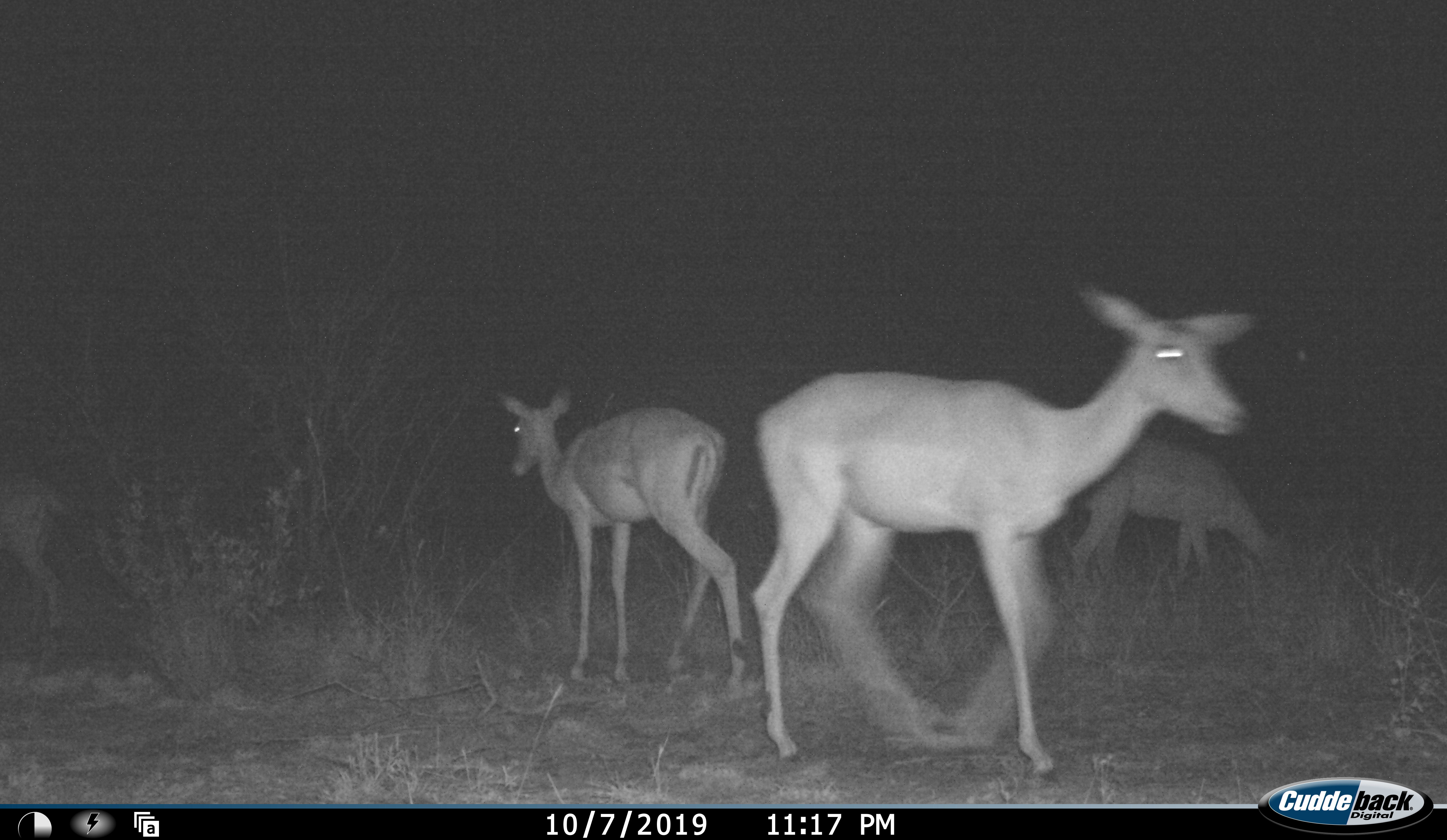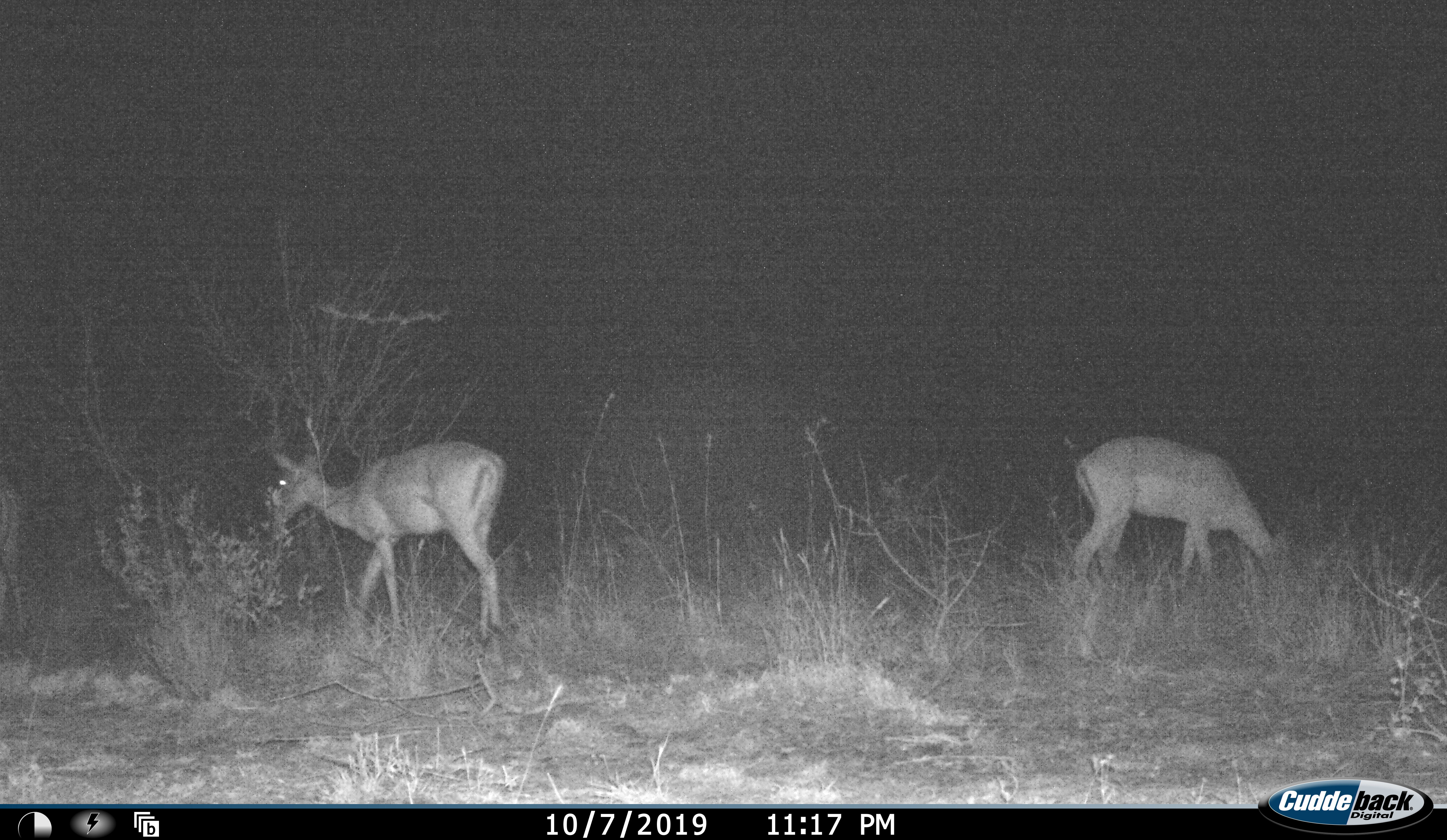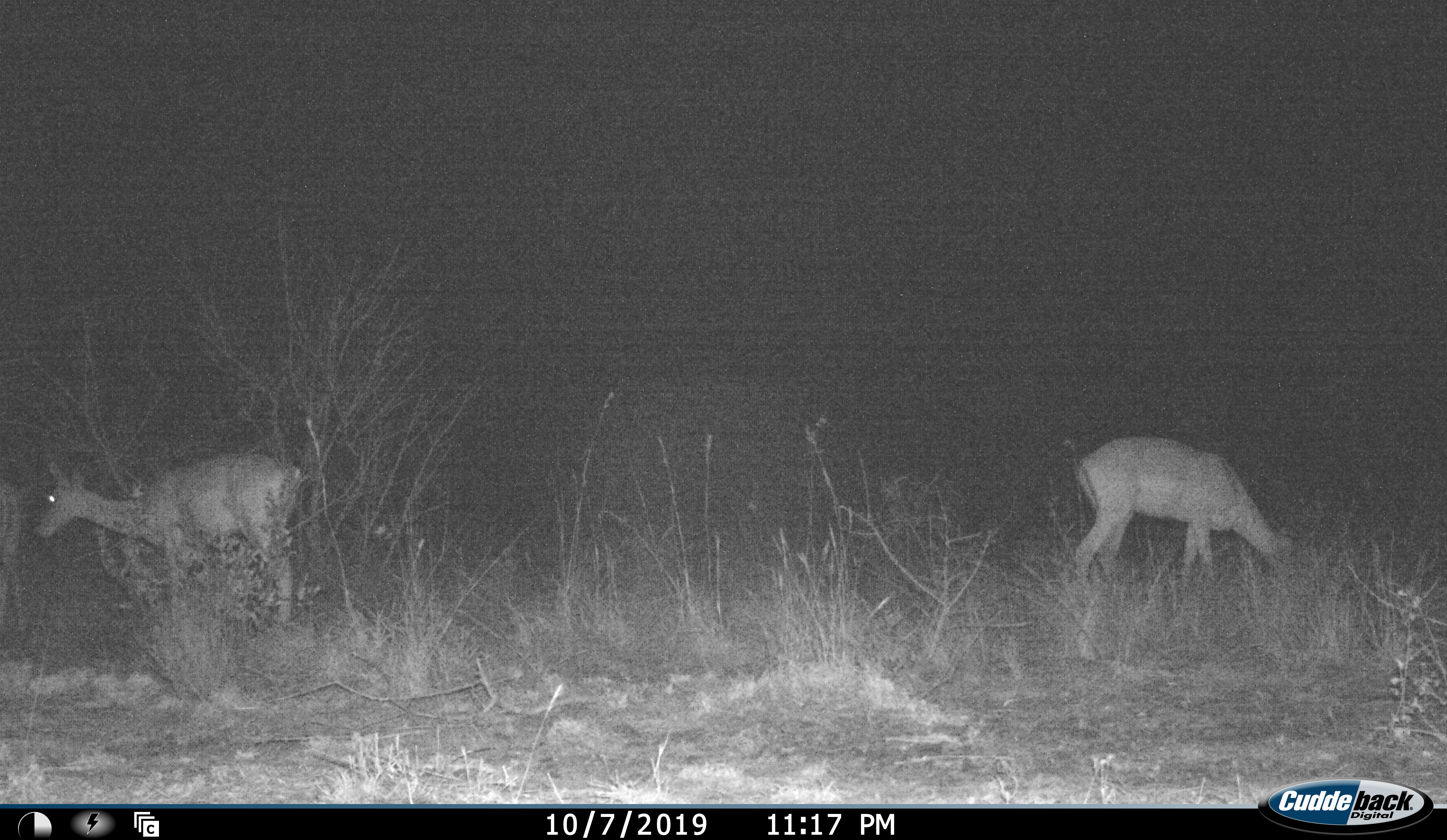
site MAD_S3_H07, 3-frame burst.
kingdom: Animalia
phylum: Chordata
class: Mammalia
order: Artiodactyla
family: Bovidae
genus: Aepyceros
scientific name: Aepyceros melampus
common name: impala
Impala (Aepyceros melampus), count 4. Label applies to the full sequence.